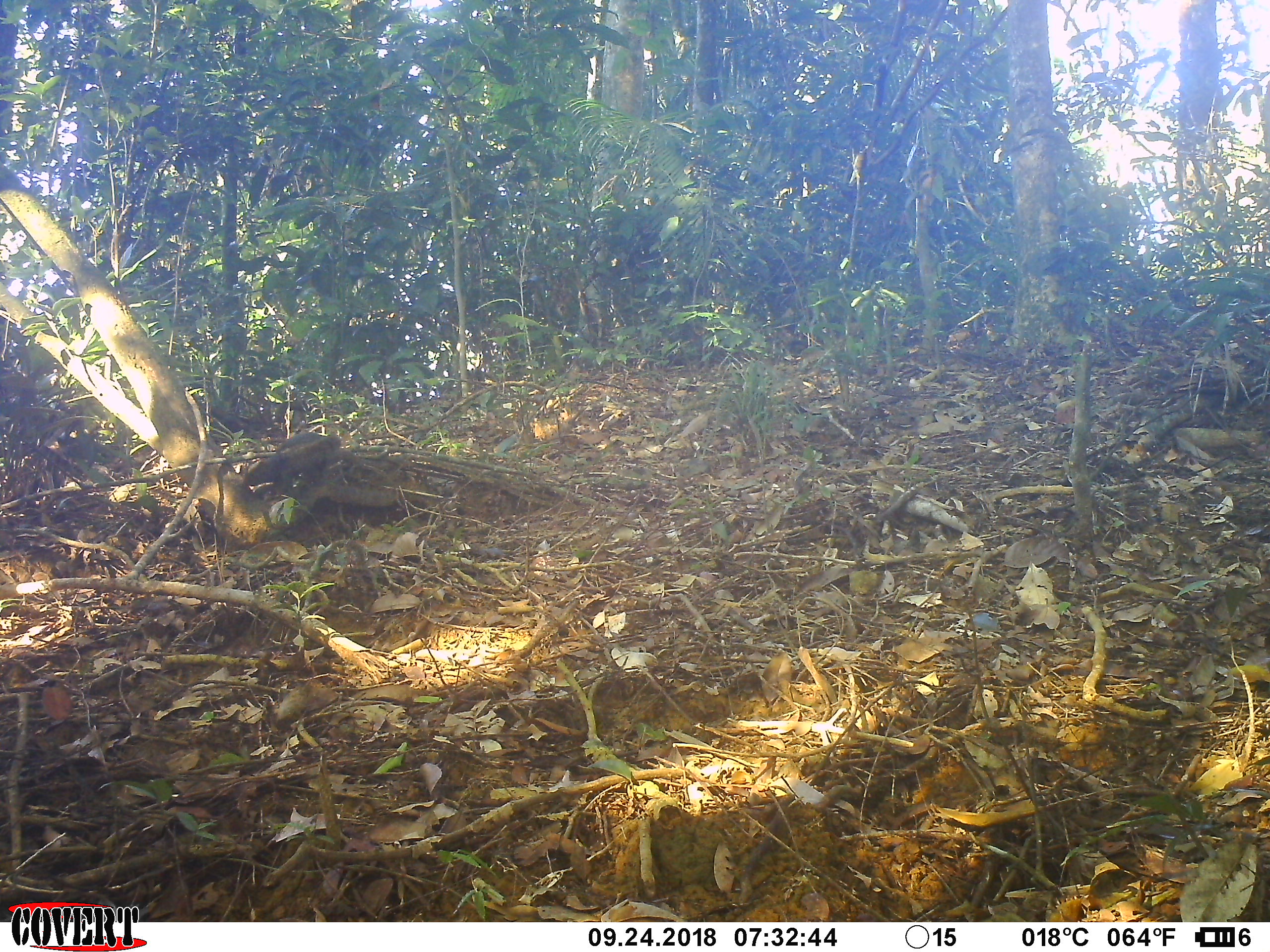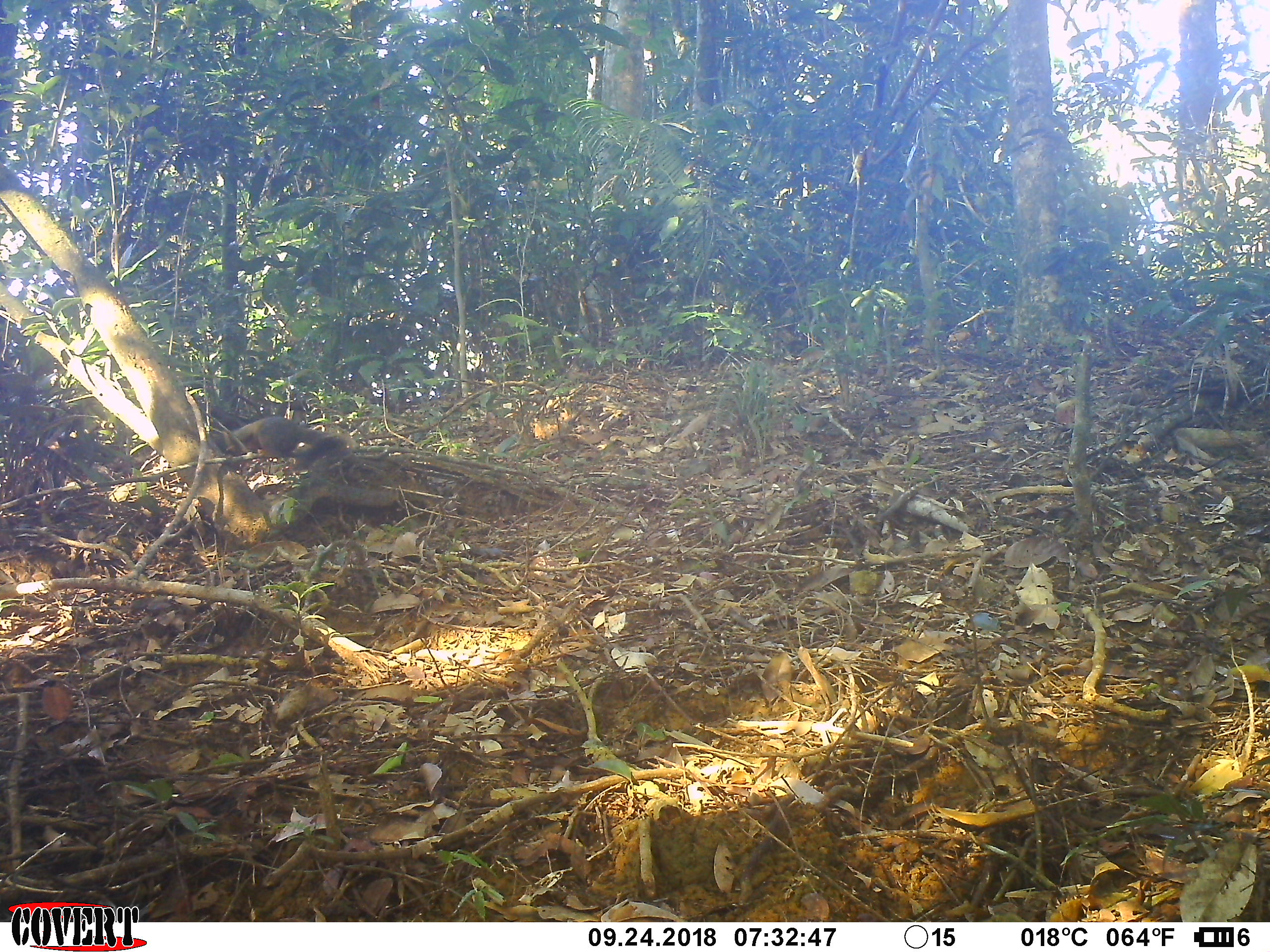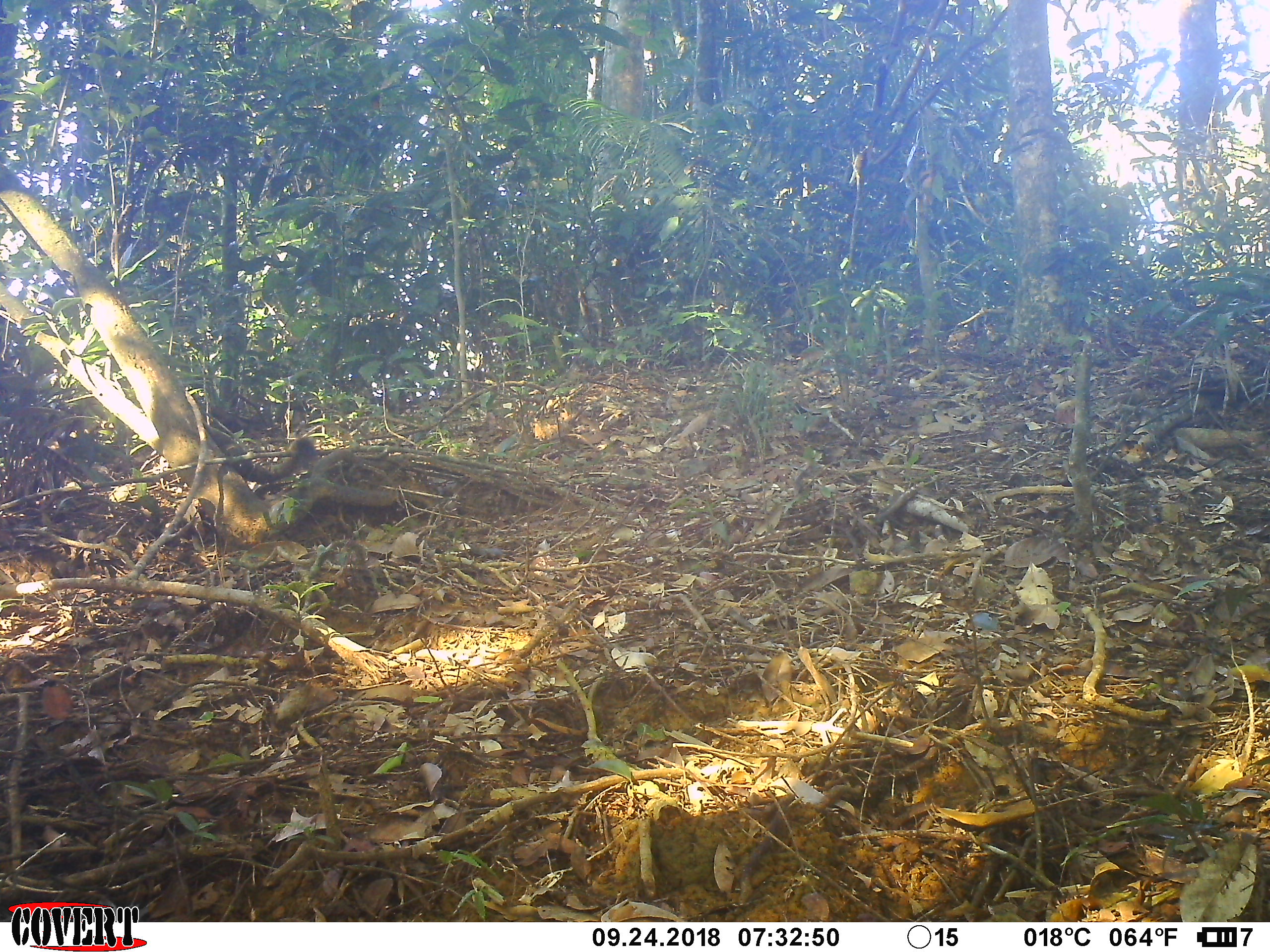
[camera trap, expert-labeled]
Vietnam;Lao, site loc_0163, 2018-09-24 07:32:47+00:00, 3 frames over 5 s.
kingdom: Animalia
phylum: Chordata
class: Mammalia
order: Rodentia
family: Sciuridae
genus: Callosciurus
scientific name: Callosciurus erythraeus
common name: pallas's squirrel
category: pallass squirrel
Pallass squirrel (pallas's squirrel) (Callosciurus erythraeus). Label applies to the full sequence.